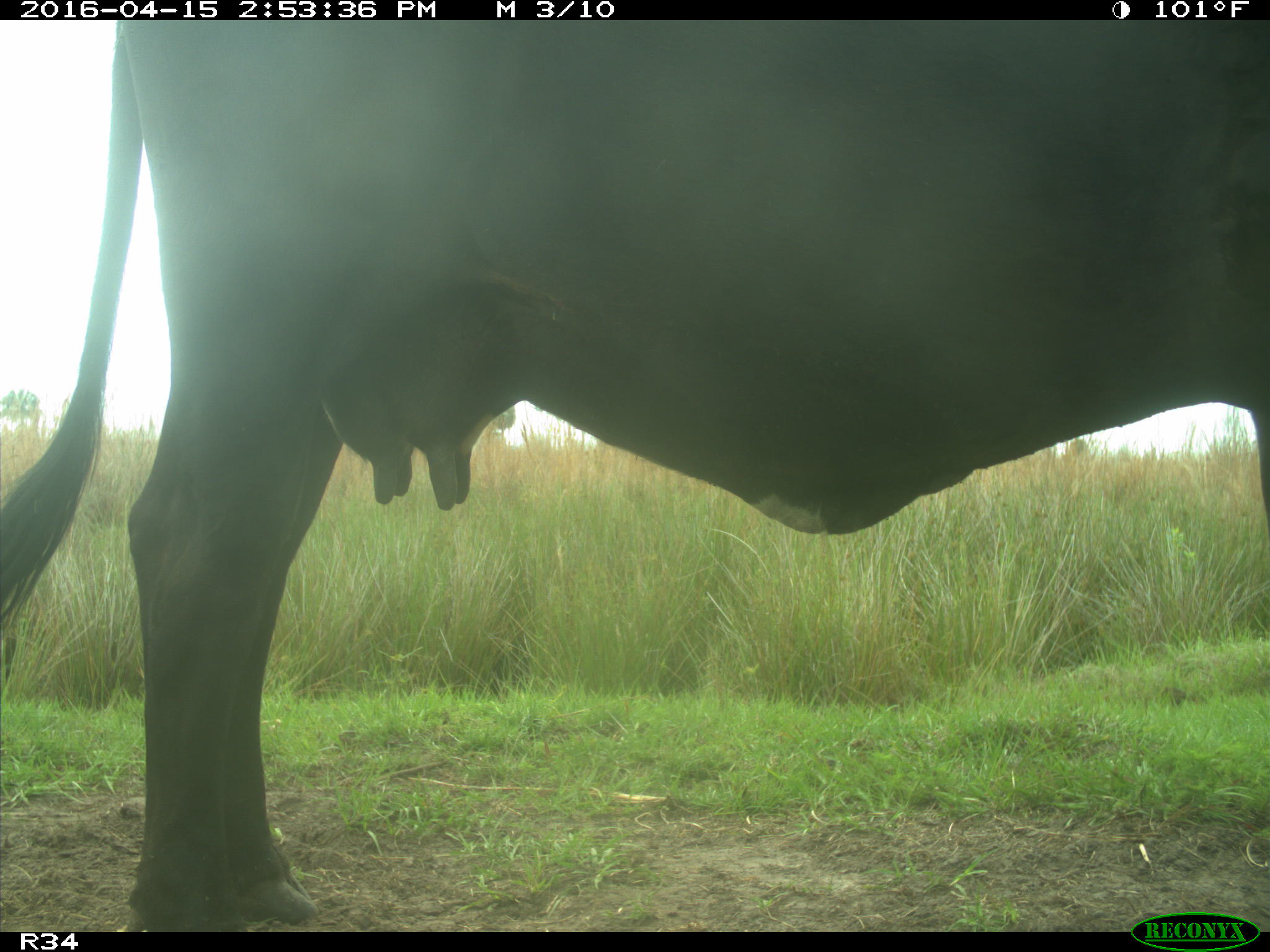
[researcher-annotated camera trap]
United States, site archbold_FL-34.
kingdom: Animalia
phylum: Chordata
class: Mammalia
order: Artiodactyla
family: Bovidae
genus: Bos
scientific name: Bos taurus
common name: domestic cow